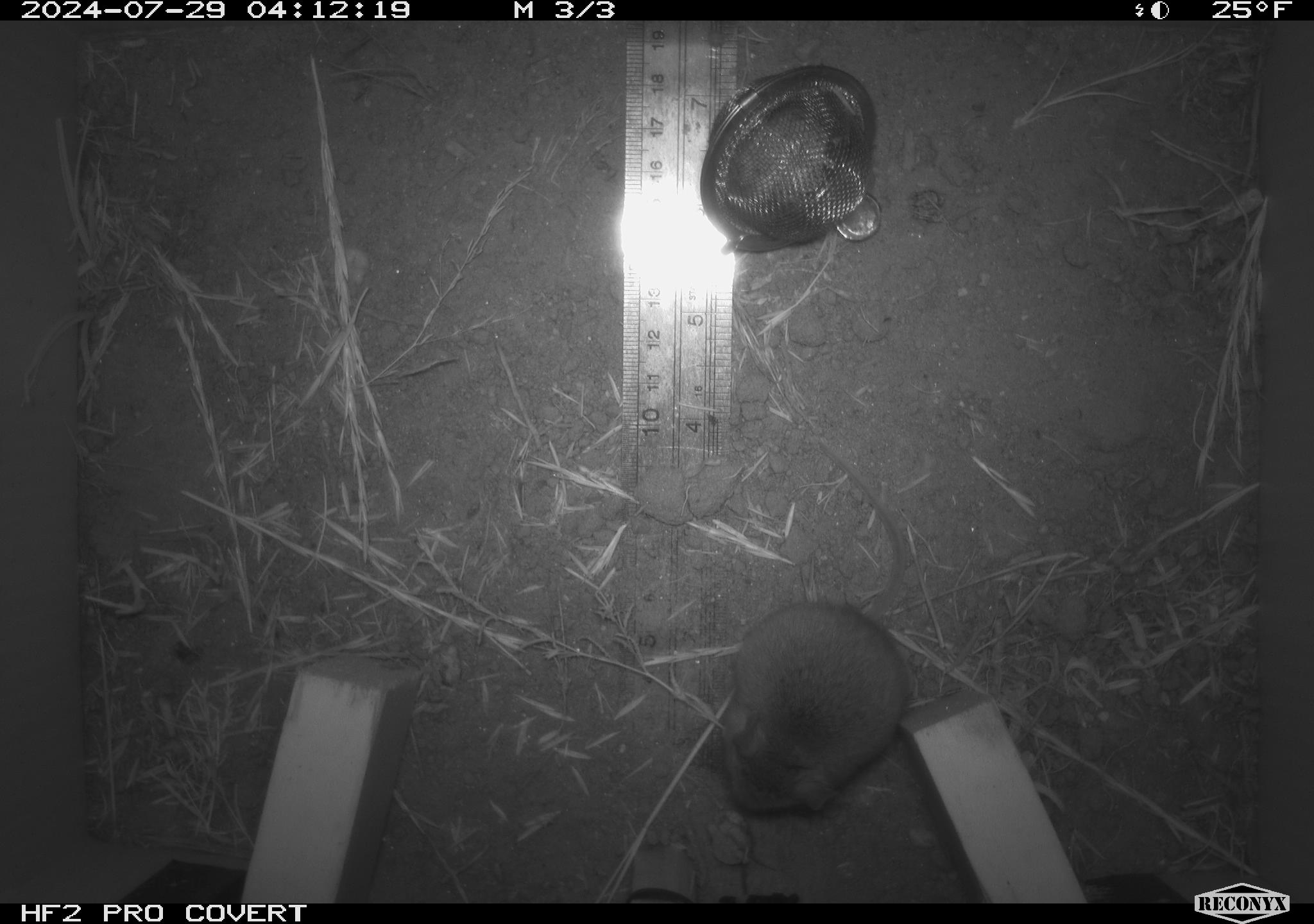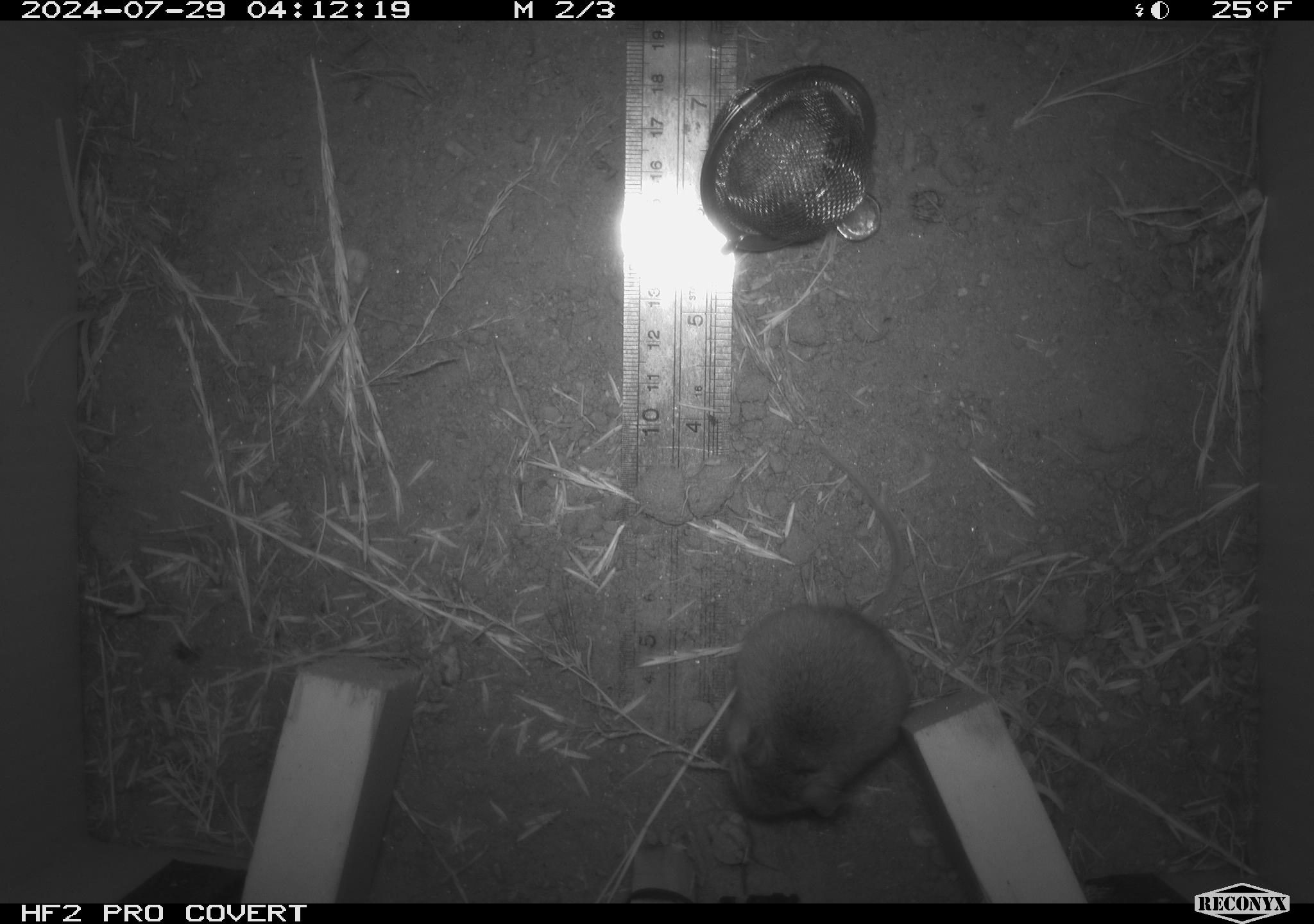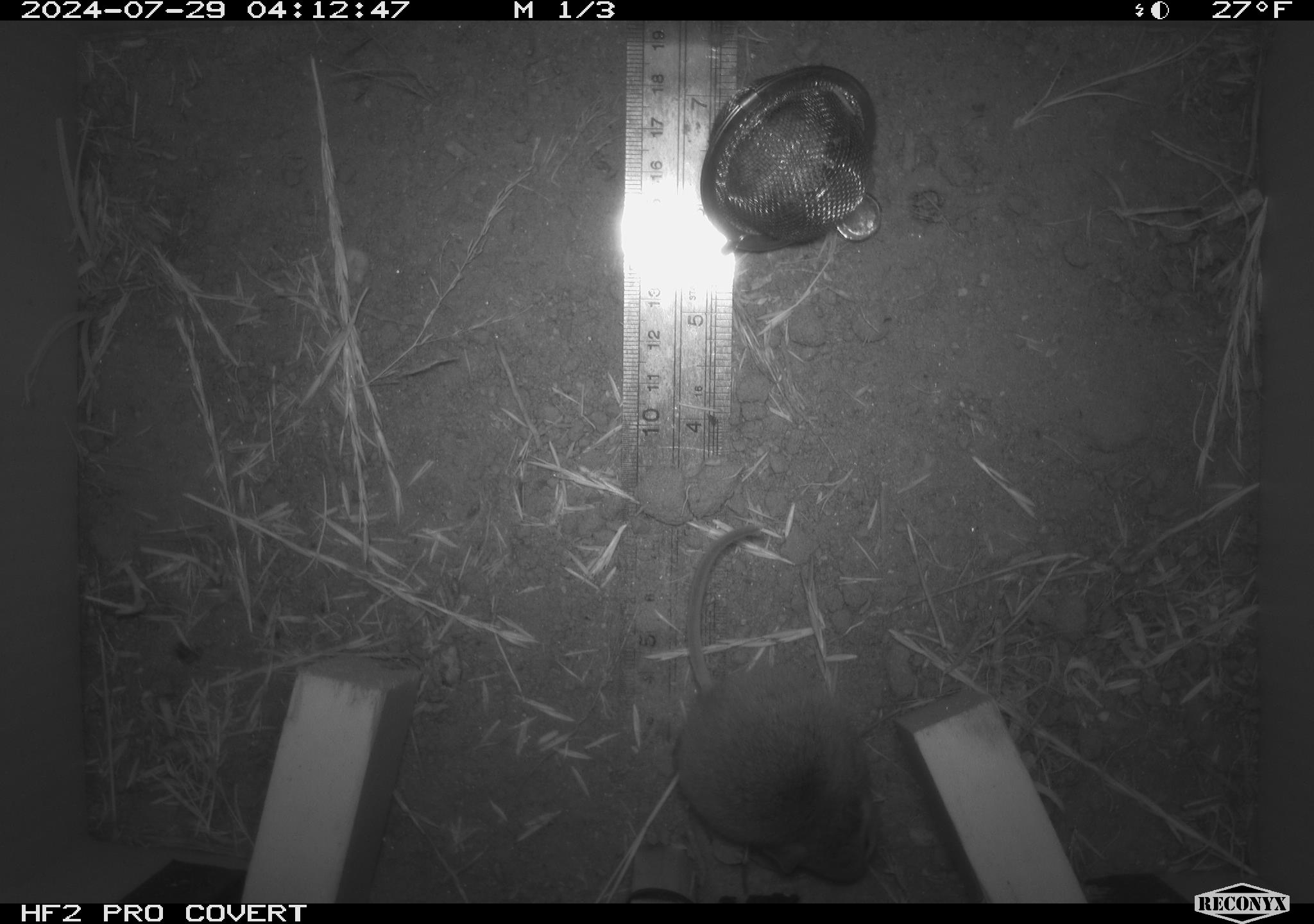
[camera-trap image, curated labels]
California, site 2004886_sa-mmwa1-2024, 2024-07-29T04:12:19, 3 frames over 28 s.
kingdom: Animalia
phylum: Chordata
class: Mammalia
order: Rodentia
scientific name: Rodentia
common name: mouse species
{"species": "mouse species (Rodentia)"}